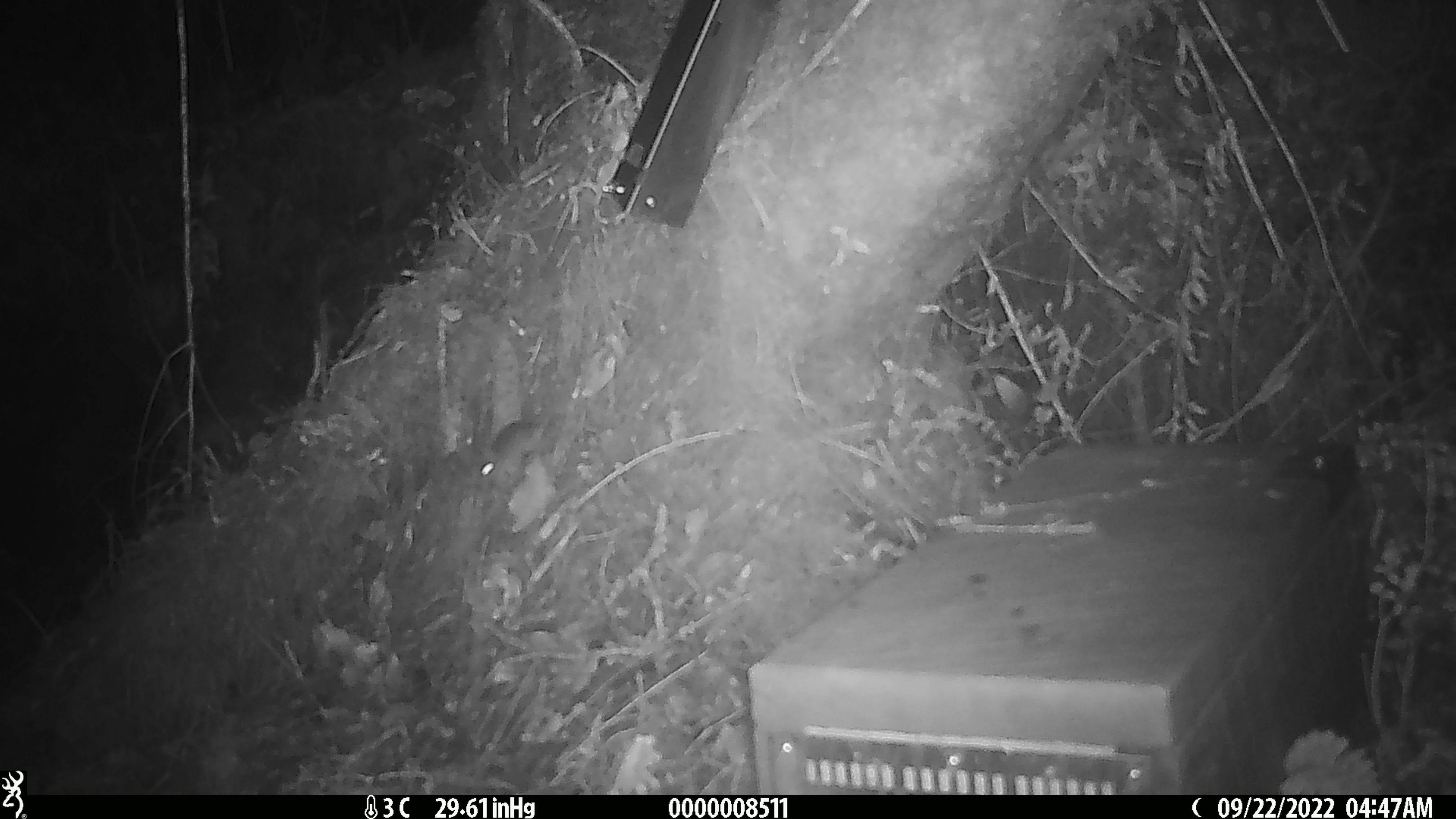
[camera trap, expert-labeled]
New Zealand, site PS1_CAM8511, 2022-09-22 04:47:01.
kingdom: Animalia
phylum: Chordata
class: Mammalia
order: Rodentia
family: Muridae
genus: Mus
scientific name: Mus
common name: mouse